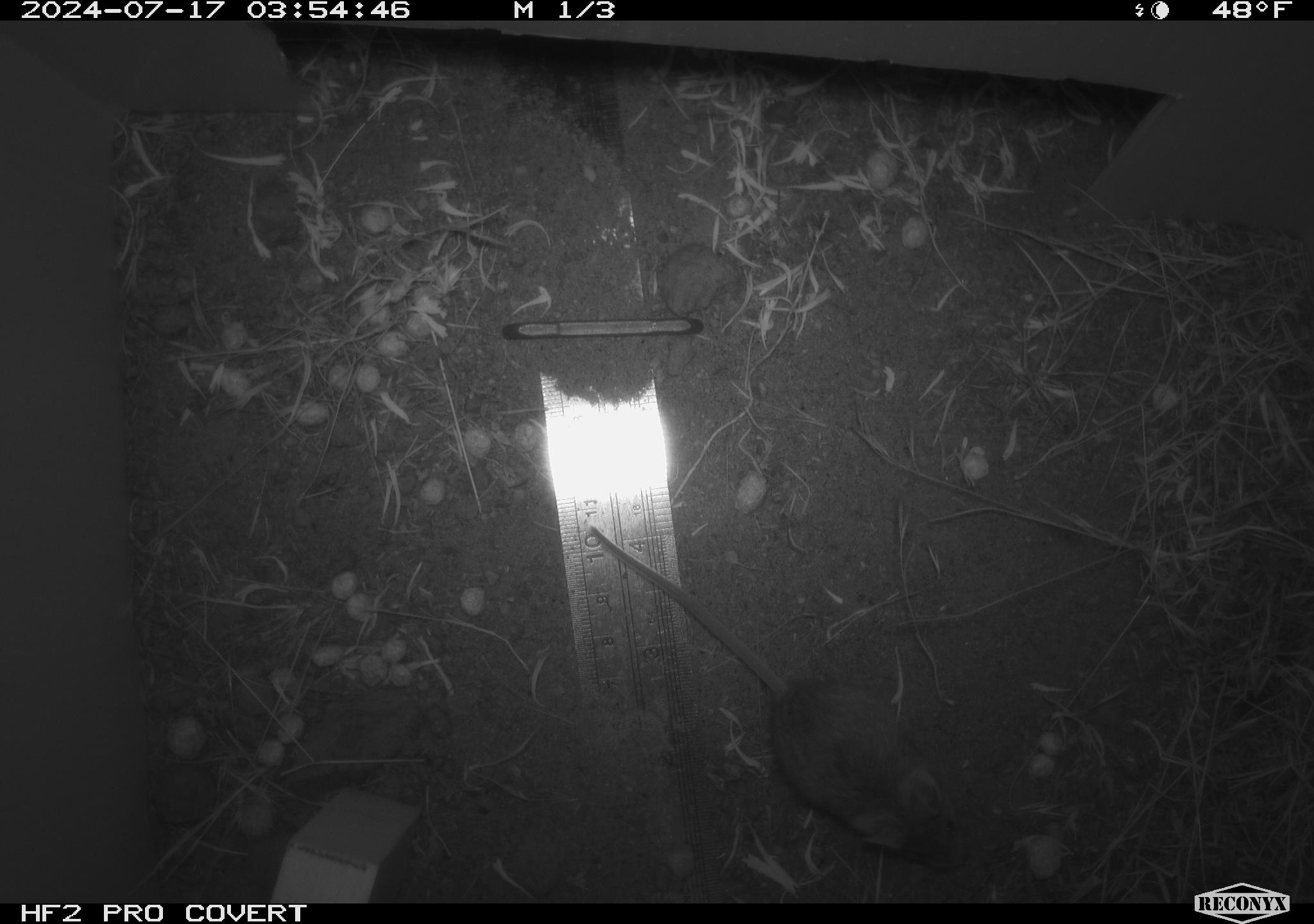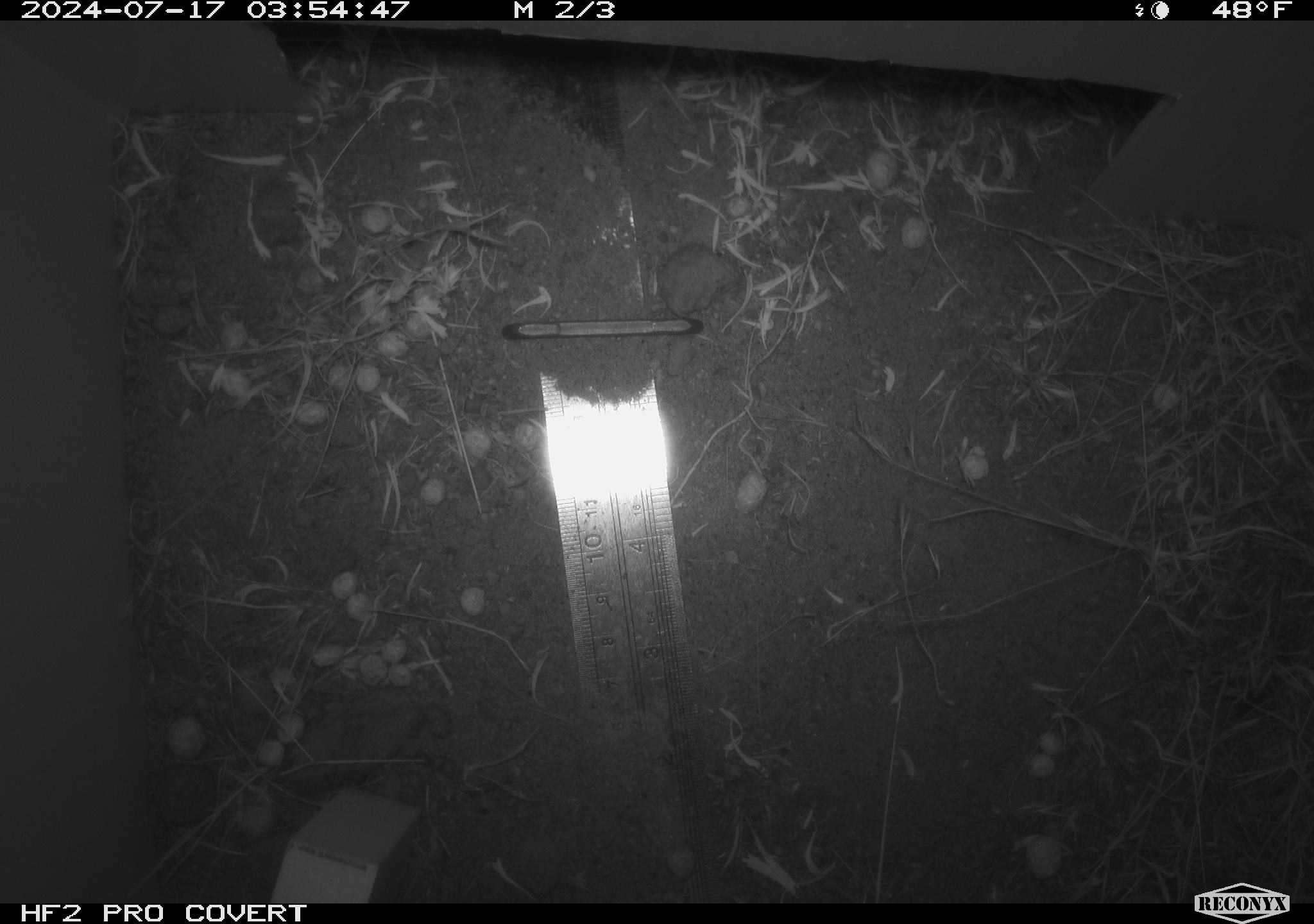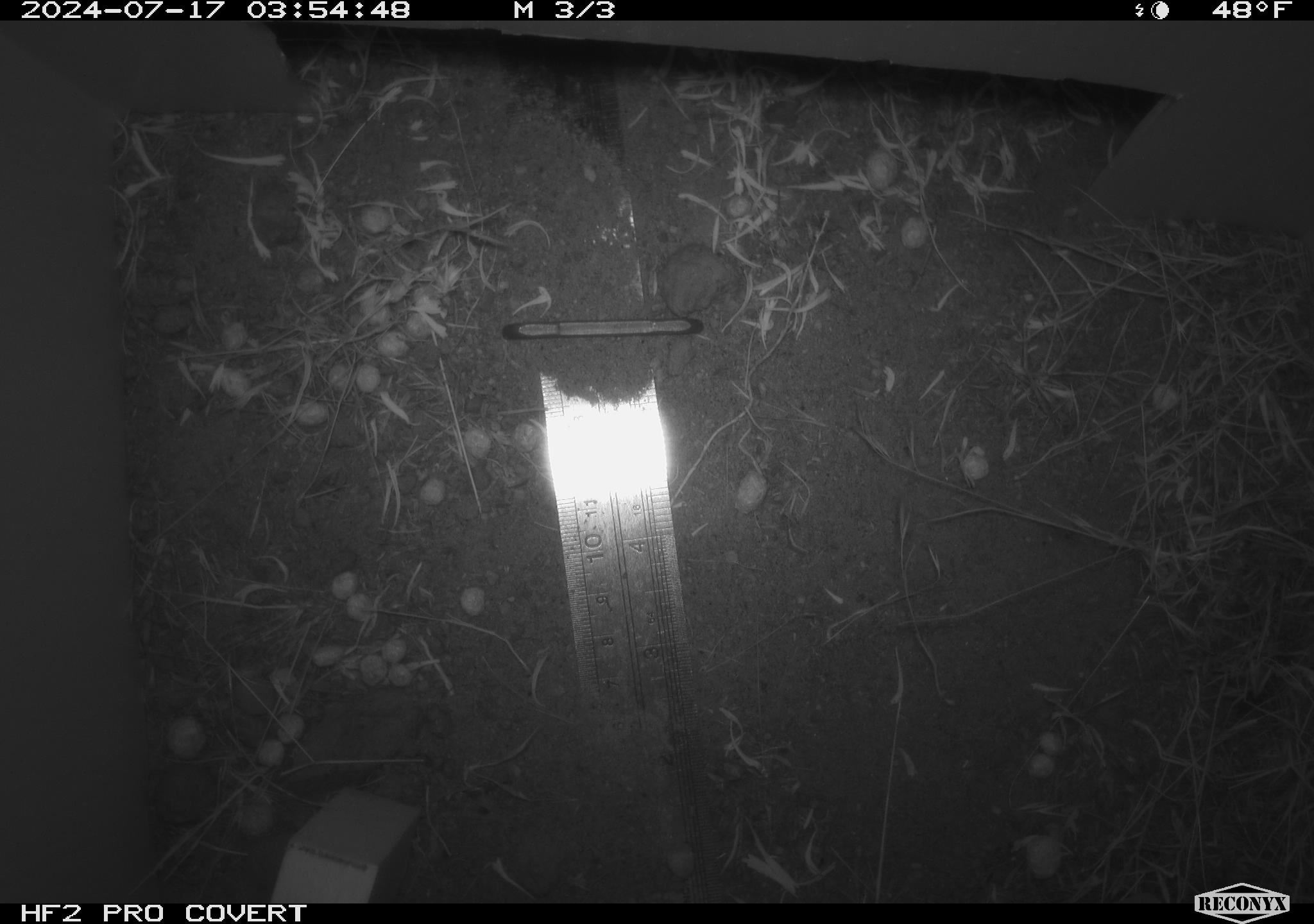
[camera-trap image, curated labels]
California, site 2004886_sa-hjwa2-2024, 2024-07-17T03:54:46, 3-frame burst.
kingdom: Animalia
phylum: Chordata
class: Mammalia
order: Rodentia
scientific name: Rodentia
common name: rodent